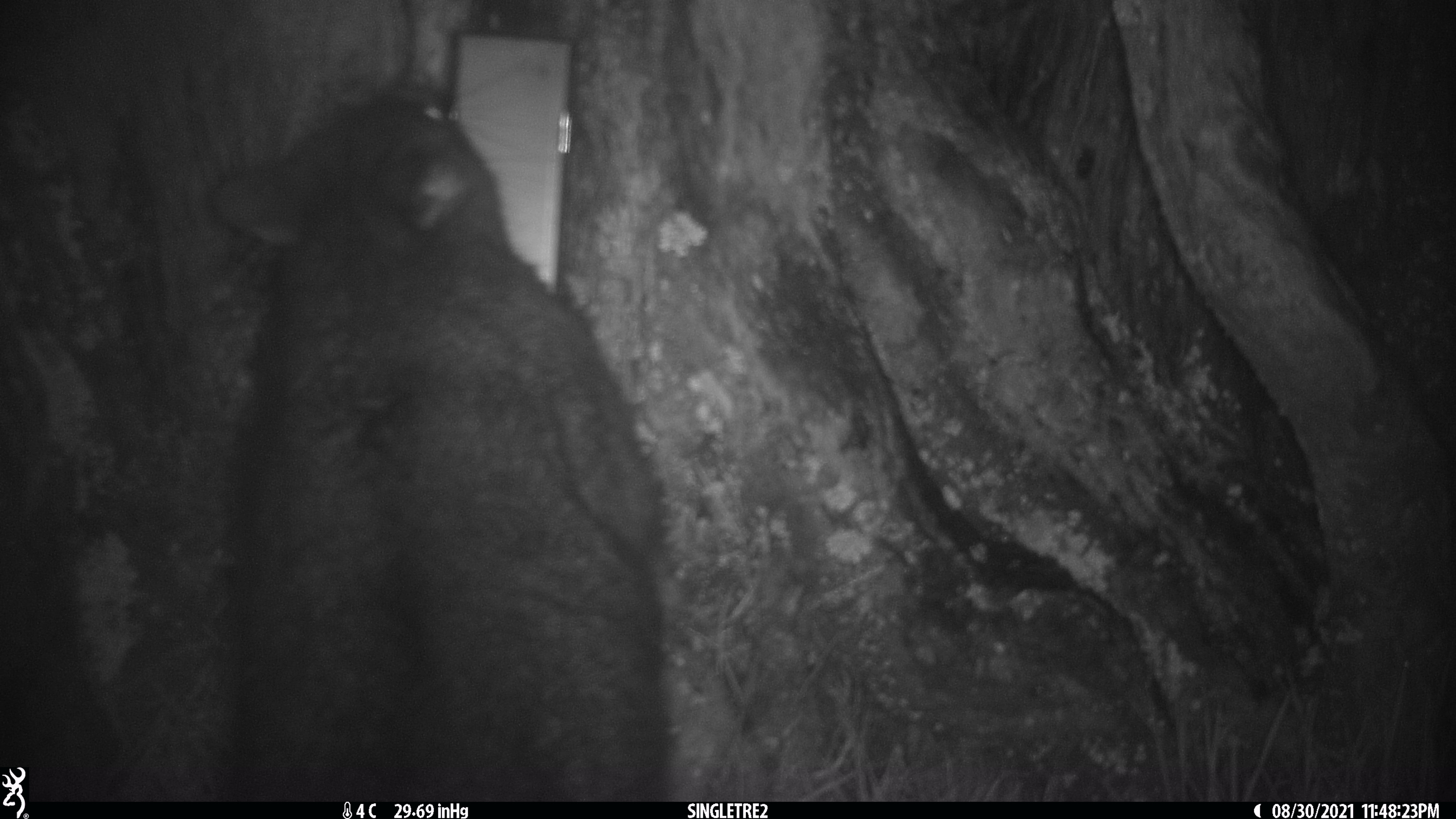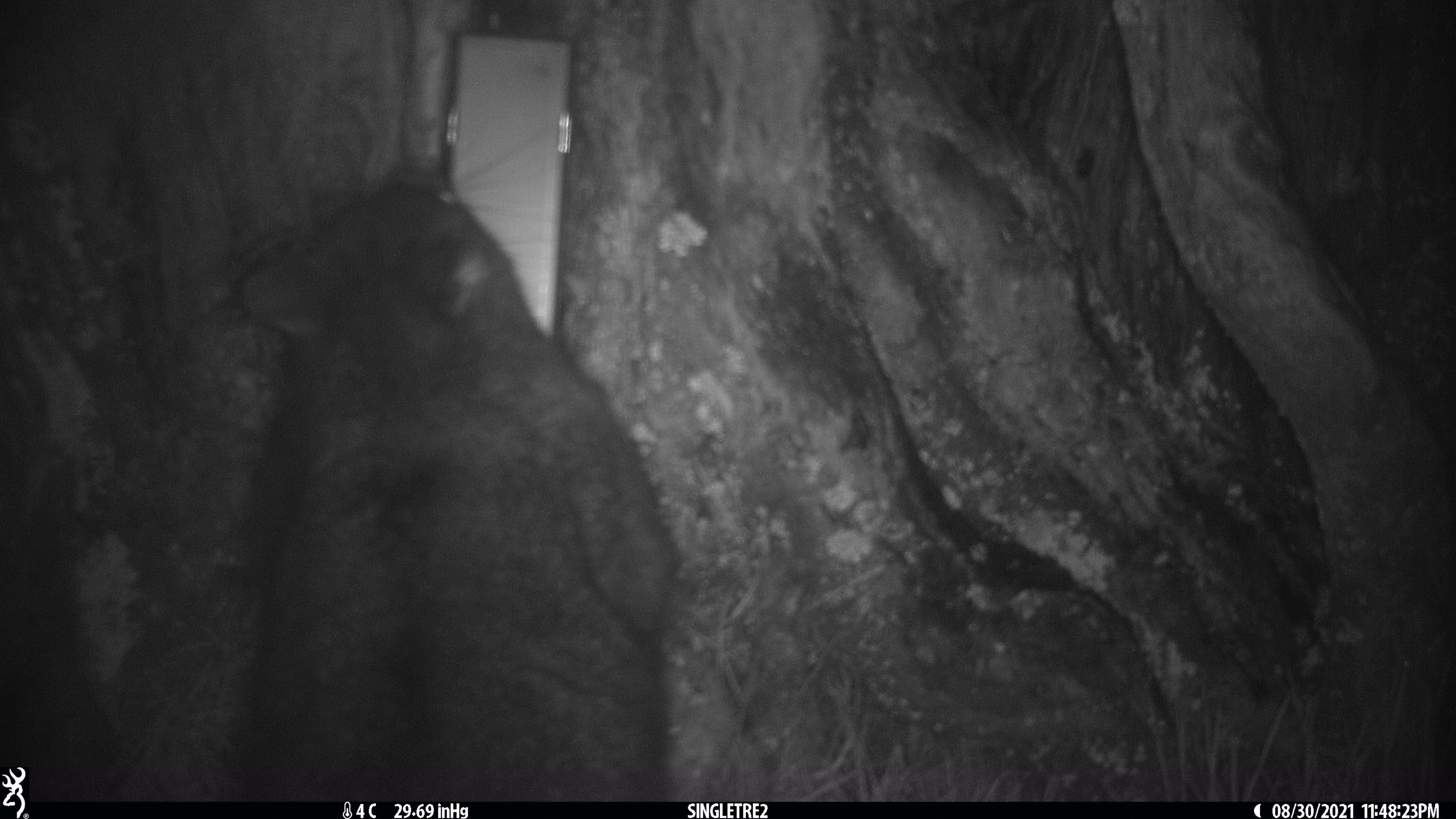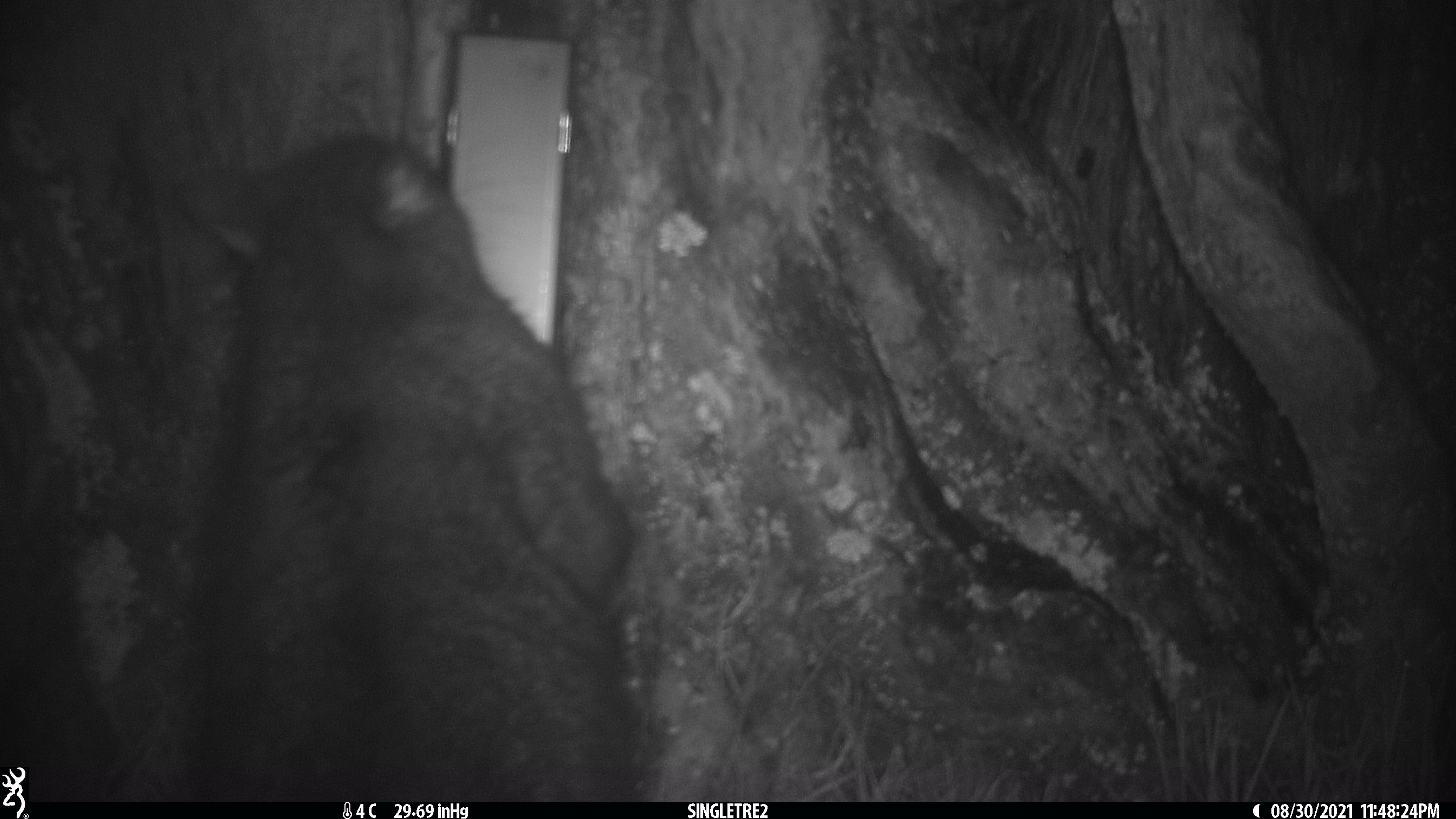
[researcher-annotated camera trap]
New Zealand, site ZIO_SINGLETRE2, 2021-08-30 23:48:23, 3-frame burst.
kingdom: Animalia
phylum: Chordata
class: Mammalia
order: Diprotodontia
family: Phalangeridae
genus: Trichosurus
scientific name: Trichosurus vulpecula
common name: common brushtail possum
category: possum